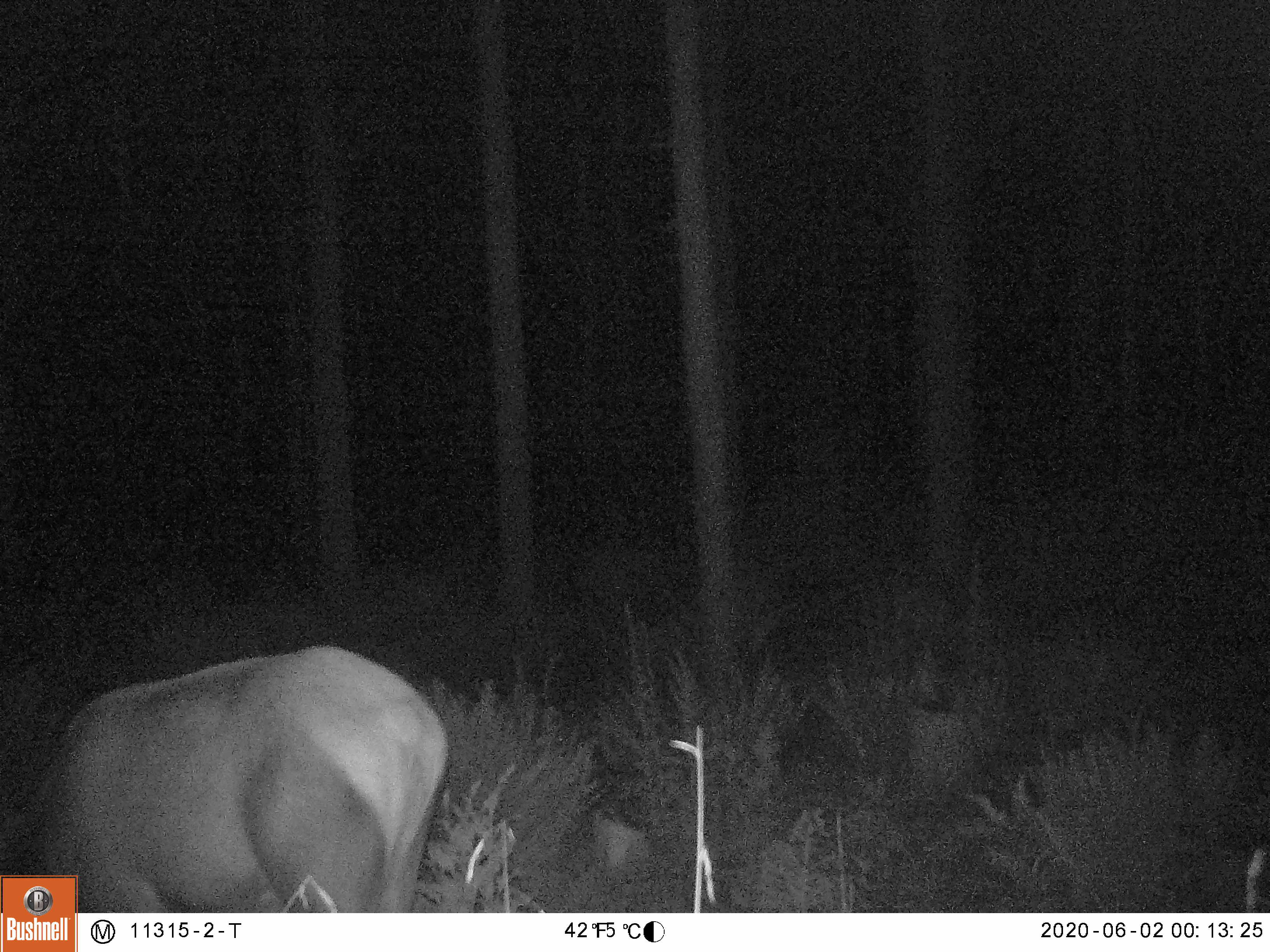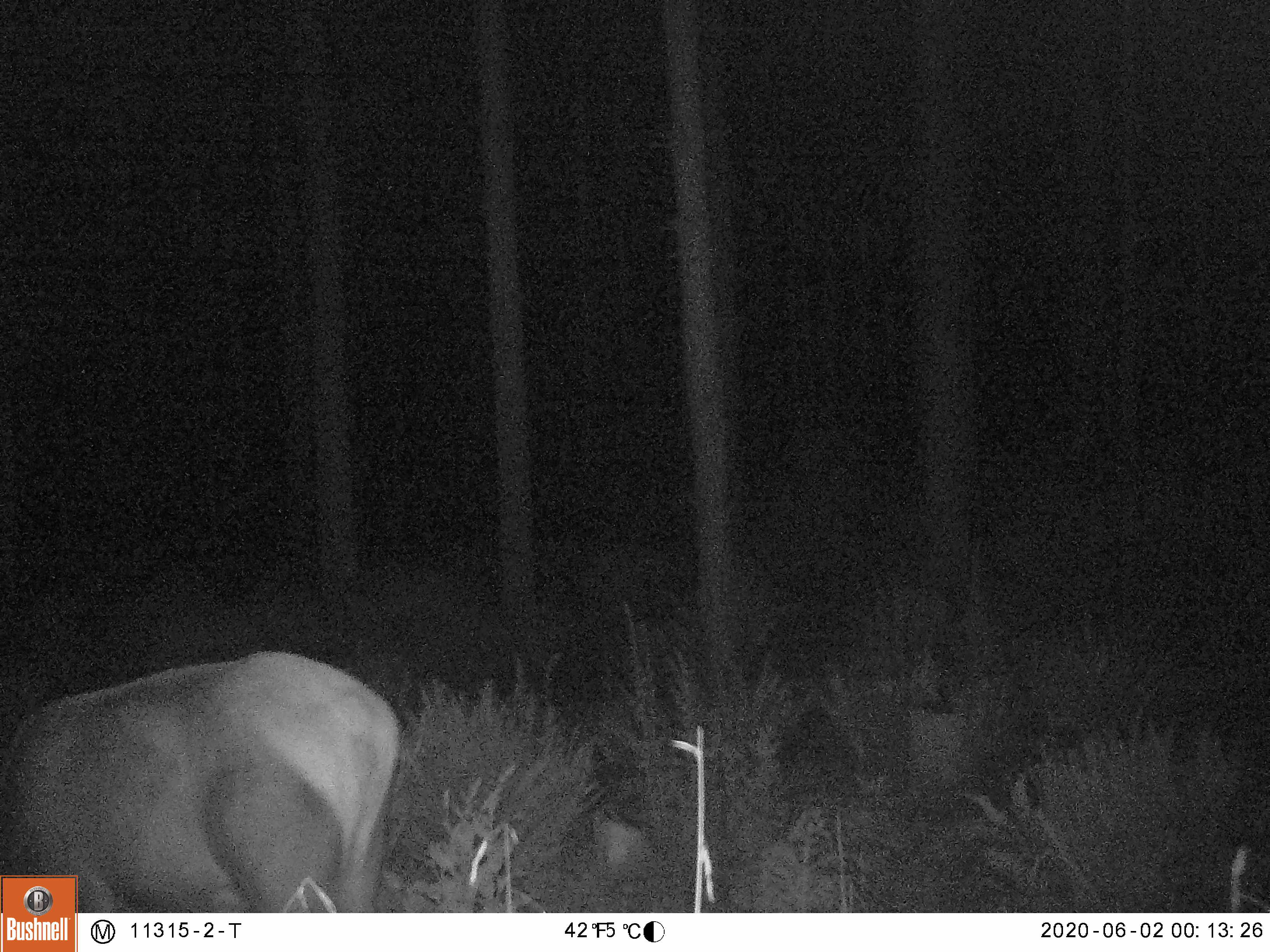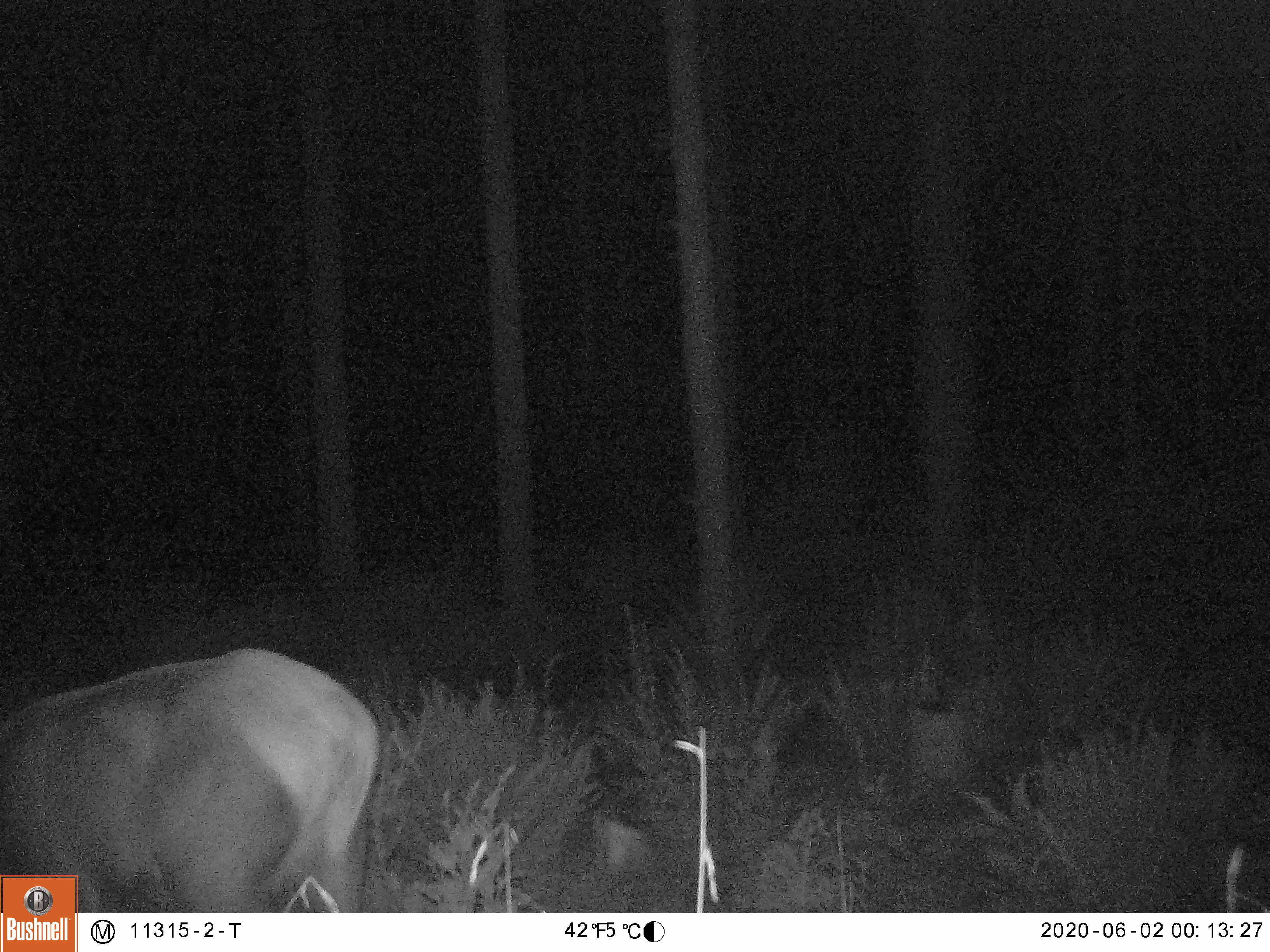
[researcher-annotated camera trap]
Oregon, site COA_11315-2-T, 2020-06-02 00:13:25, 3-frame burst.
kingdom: Animalia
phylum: Chordata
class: Mammalia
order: Artiodactyla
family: Cervidae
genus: Cervus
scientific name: Cervus canadensis roosevelti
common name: roosevelt elk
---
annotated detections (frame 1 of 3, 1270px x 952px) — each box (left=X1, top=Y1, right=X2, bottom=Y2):
roosevelt elk: (left=80, top=637, right=457, bottom=904)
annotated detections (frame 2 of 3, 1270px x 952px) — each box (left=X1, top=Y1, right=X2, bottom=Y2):
roosevelt elk: (left=80, top=637, right=413, bottom=902)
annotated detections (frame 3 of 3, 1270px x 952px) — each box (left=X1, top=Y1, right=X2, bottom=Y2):
roosevelt elk: (left=80, top=640, right=389, bottom=904)